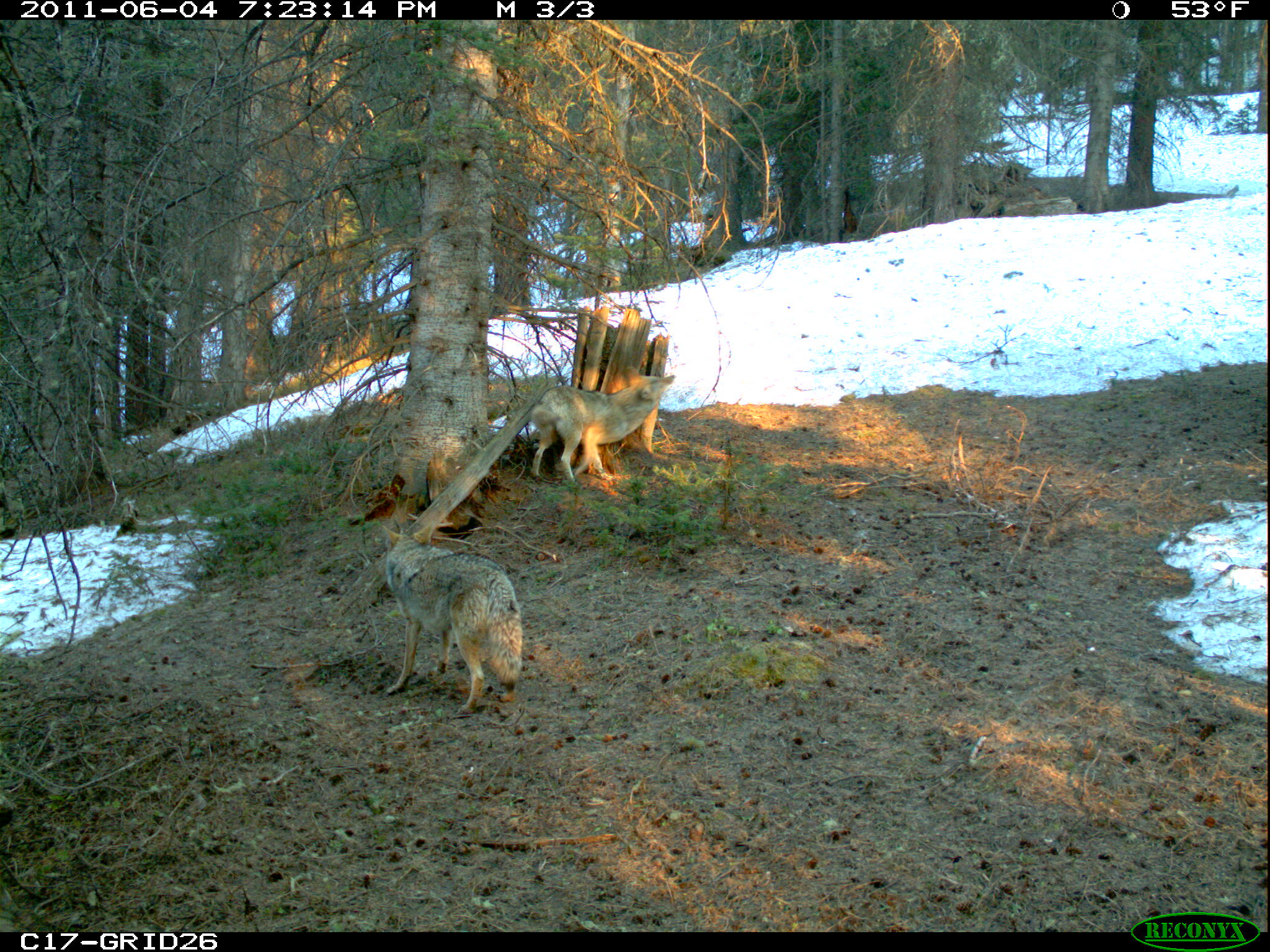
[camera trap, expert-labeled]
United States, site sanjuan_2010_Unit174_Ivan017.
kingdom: Animalia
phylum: Chordata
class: Mammalia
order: Carnivora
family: Canidae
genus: Canis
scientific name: Canis latrans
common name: coyote